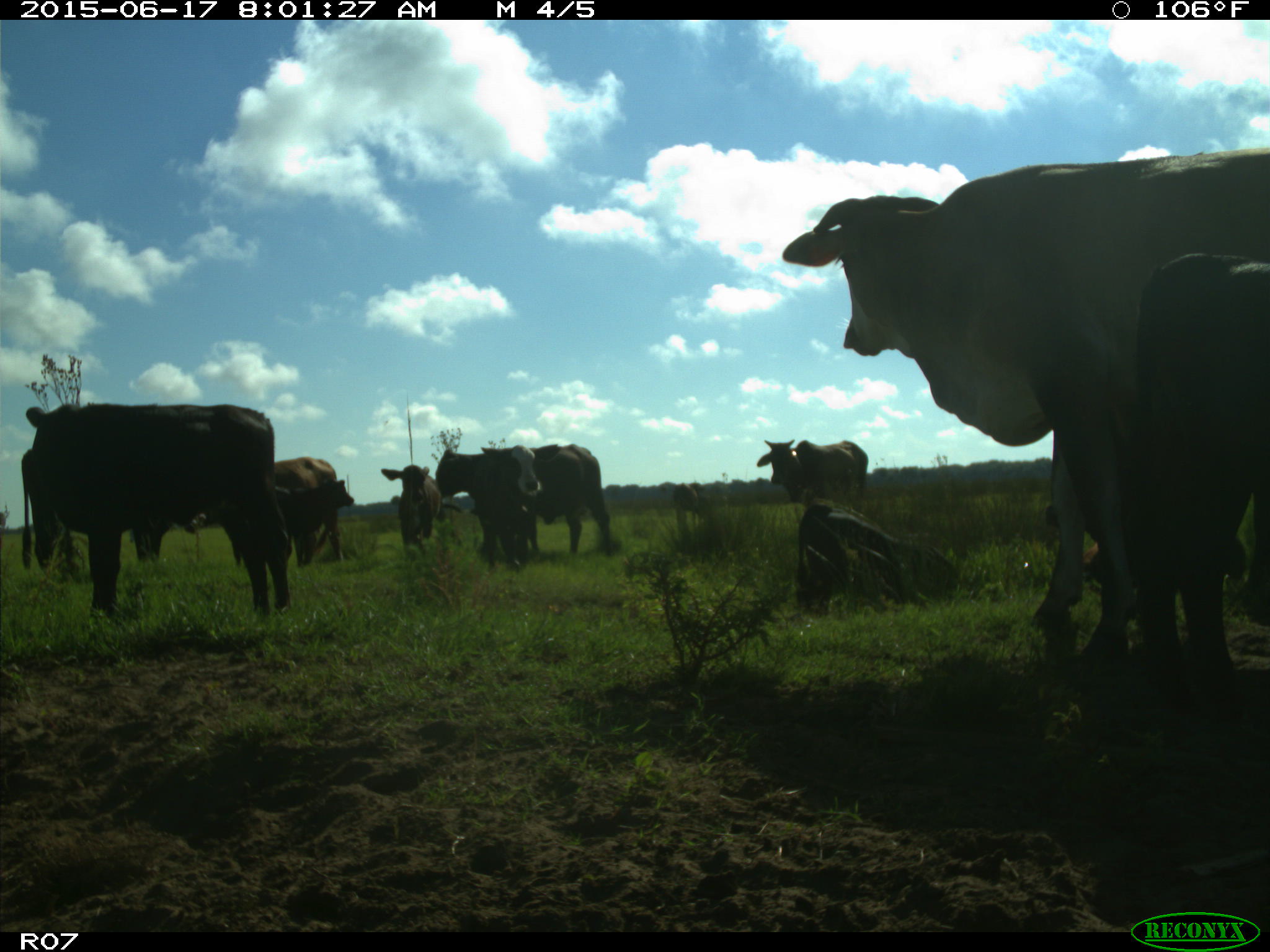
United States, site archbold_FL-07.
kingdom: Animalia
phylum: Chordata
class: Mammalia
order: Artiodactyla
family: Bovidae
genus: Bos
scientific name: Bos taurus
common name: domestic cow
Bos taurus (domestic cow).